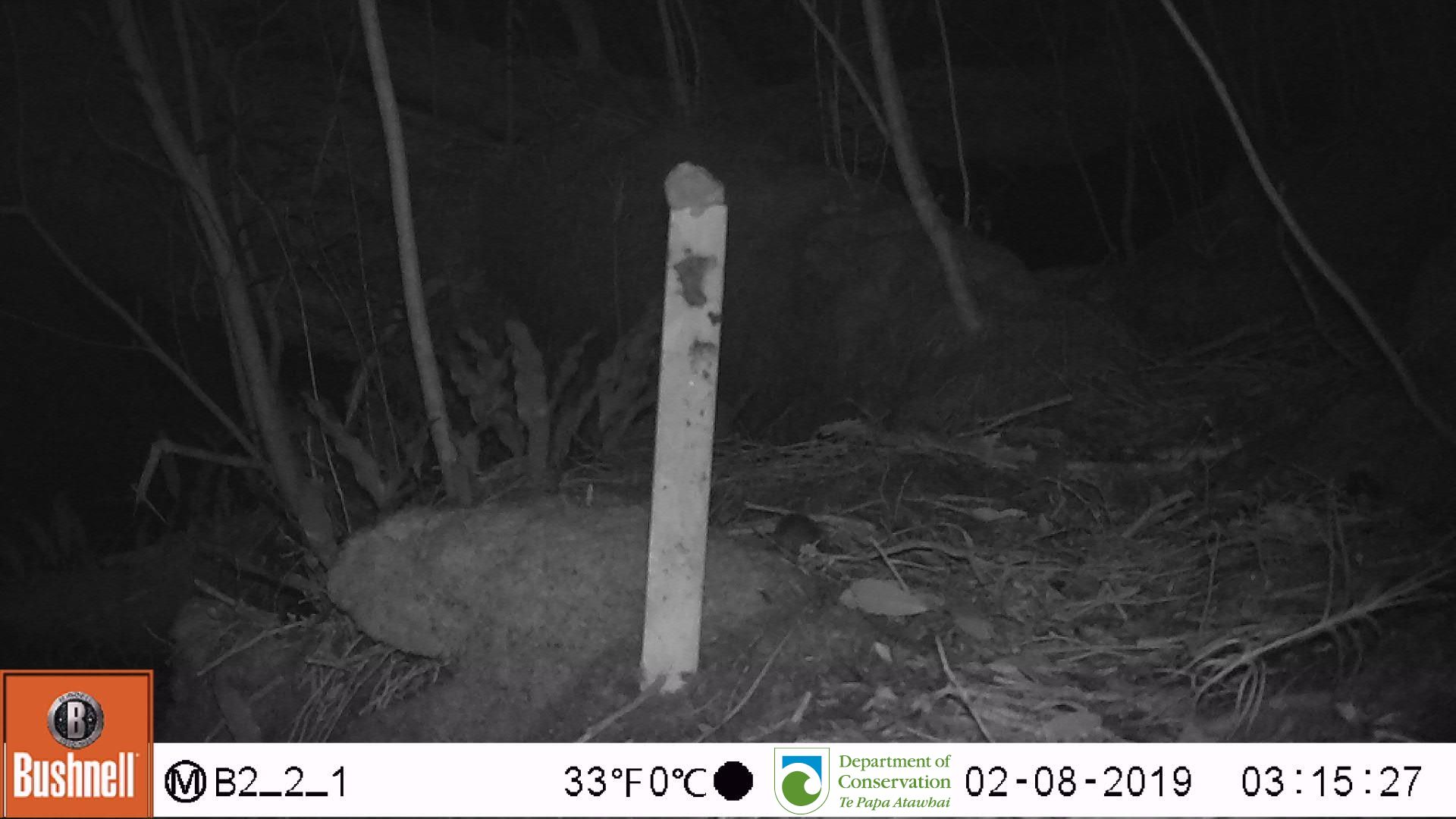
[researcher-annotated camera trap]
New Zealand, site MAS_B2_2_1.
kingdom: Animalia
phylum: Chordata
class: Mammalia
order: Rodentia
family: Muridae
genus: Mus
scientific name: Mus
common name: mouse